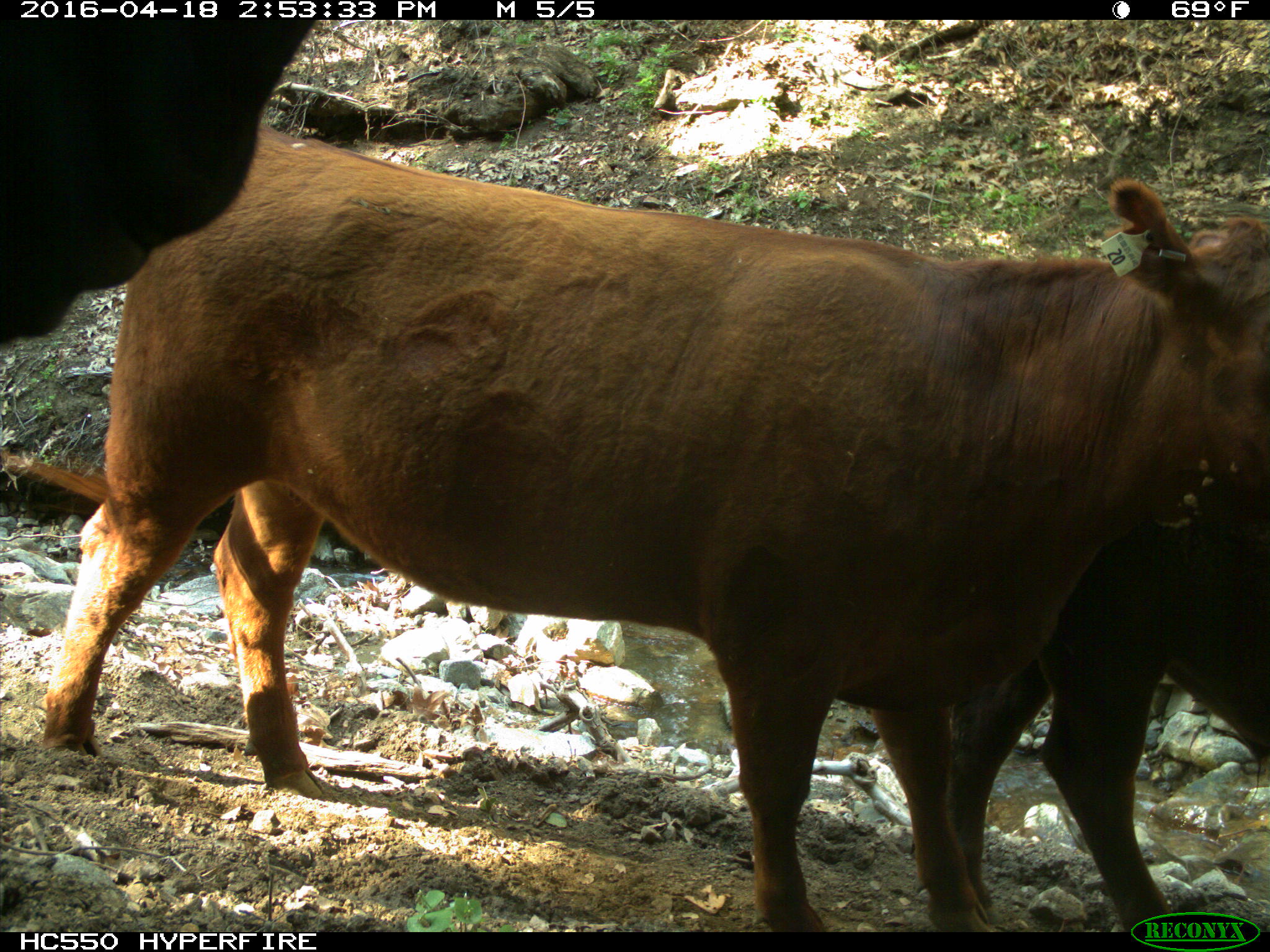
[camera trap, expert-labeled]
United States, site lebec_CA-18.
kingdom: Animalia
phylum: Chordata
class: Mammalia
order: Artiodactyla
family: Bovidae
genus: Bos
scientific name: Bos taurus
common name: domestic cow